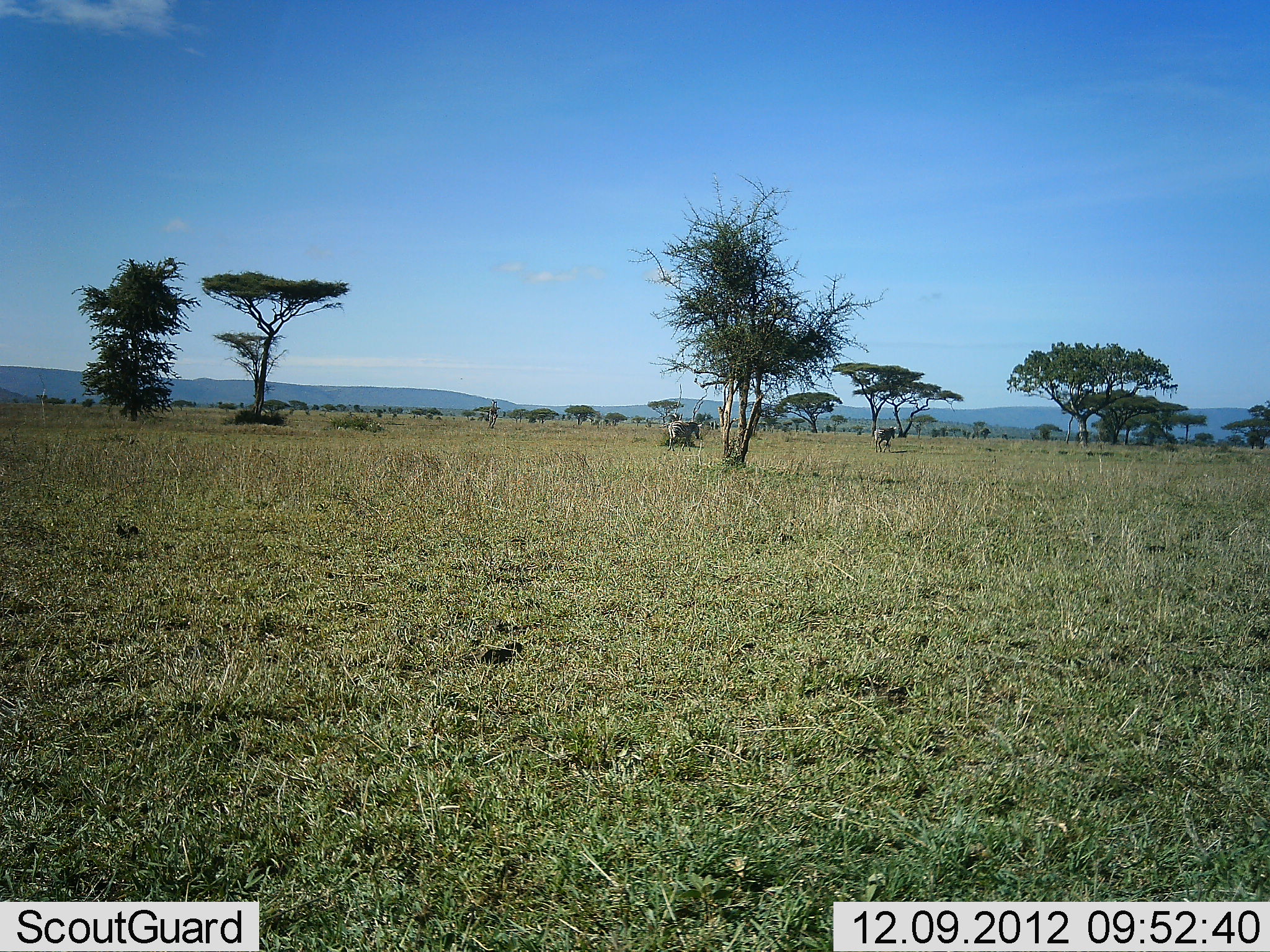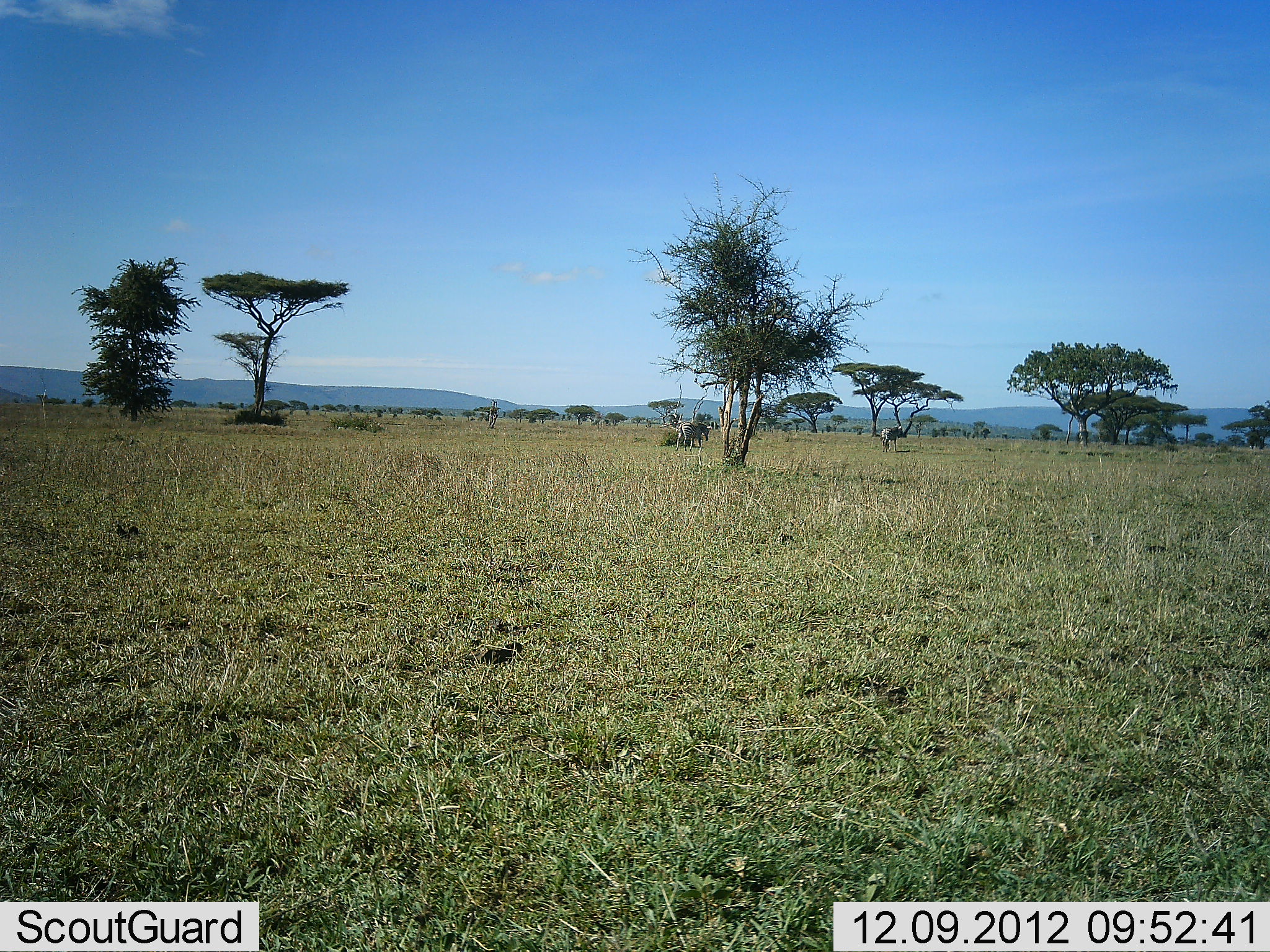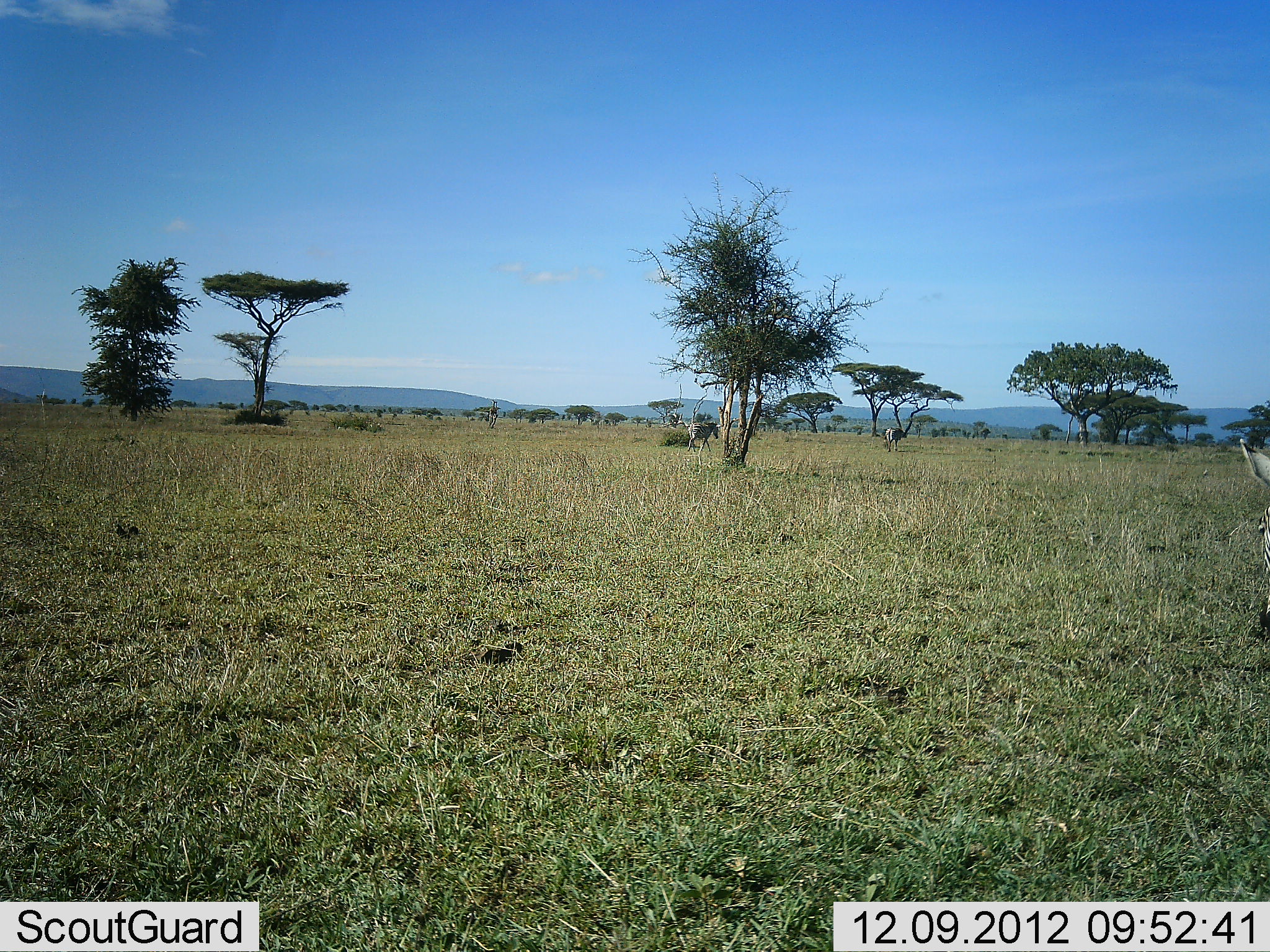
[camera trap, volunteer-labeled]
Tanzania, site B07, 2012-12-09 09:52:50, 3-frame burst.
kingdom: Animalia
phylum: Chordata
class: Mammalia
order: Perissodactyla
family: Equidae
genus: Equus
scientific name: Equus quagga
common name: plains zebra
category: zebra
Zebra (plains zebra) (Equus quagga), count 3. Behavior (volunteer vote fractions): standing 11%, resting 0%, moving 89%, interacting 0%. Young present (vote fraction): 0%. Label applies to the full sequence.